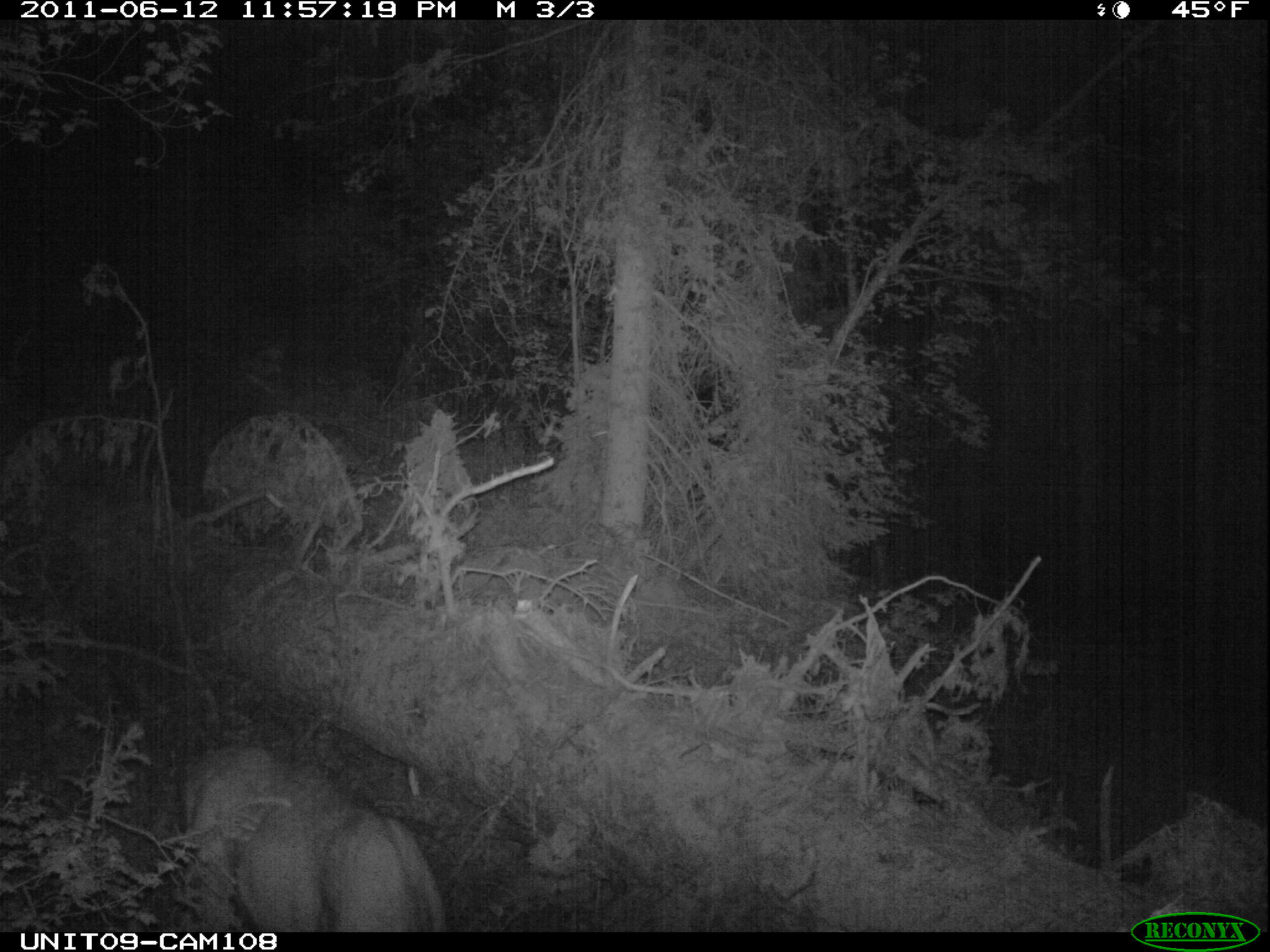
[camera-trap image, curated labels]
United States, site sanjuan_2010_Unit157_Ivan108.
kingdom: Animalia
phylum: Chordata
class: Mammalia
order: Artiodactyla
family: Cervidae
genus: Odocoileus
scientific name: Odocoileus hemionus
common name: mule deer